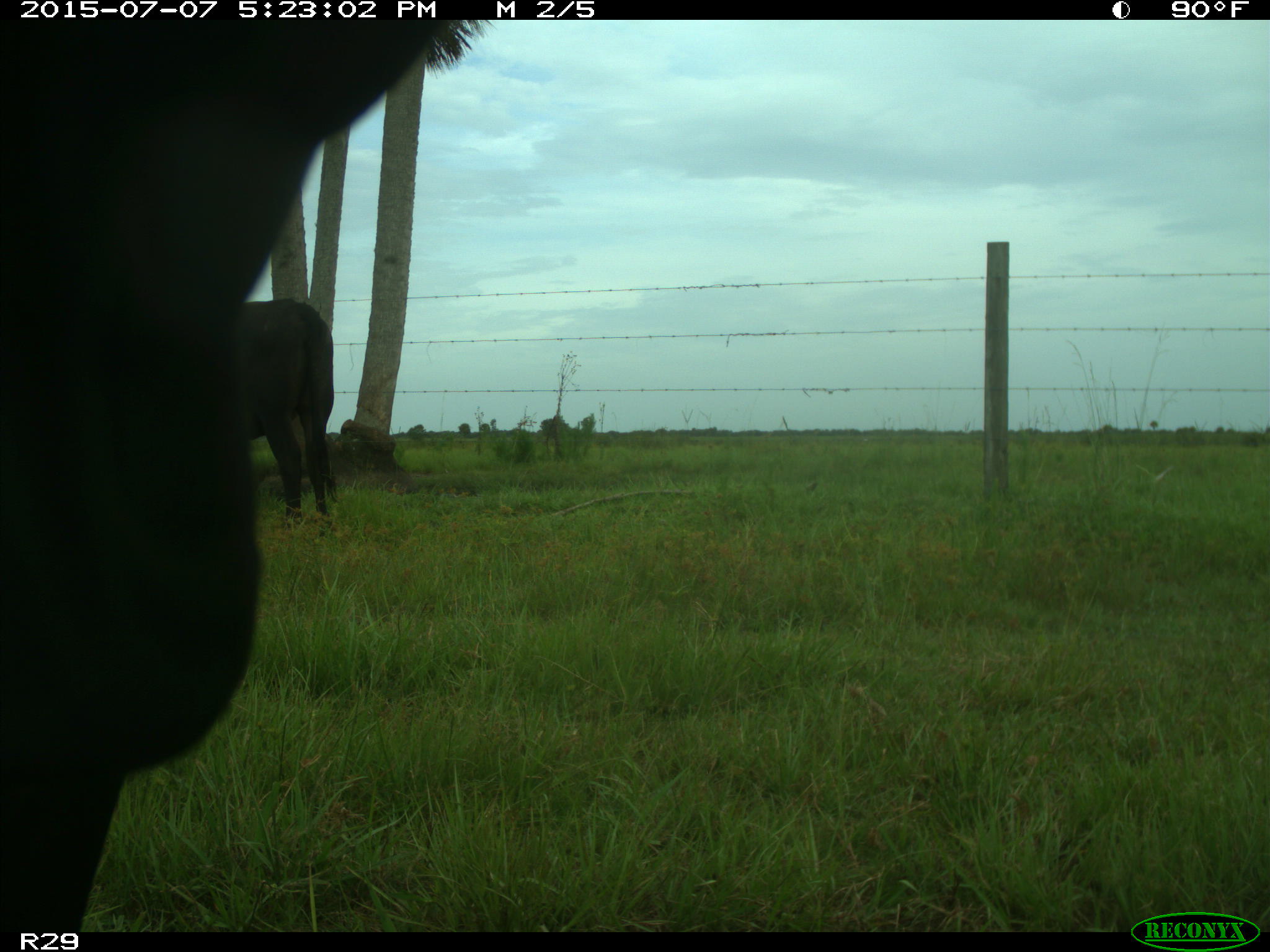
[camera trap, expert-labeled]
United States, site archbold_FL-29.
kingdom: Animalia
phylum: Chordata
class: Mammalia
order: Artiodactyla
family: Bovidae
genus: Bos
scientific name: Bos taurus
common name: domestic cow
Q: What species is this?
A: Bos taurus (domestic cow).